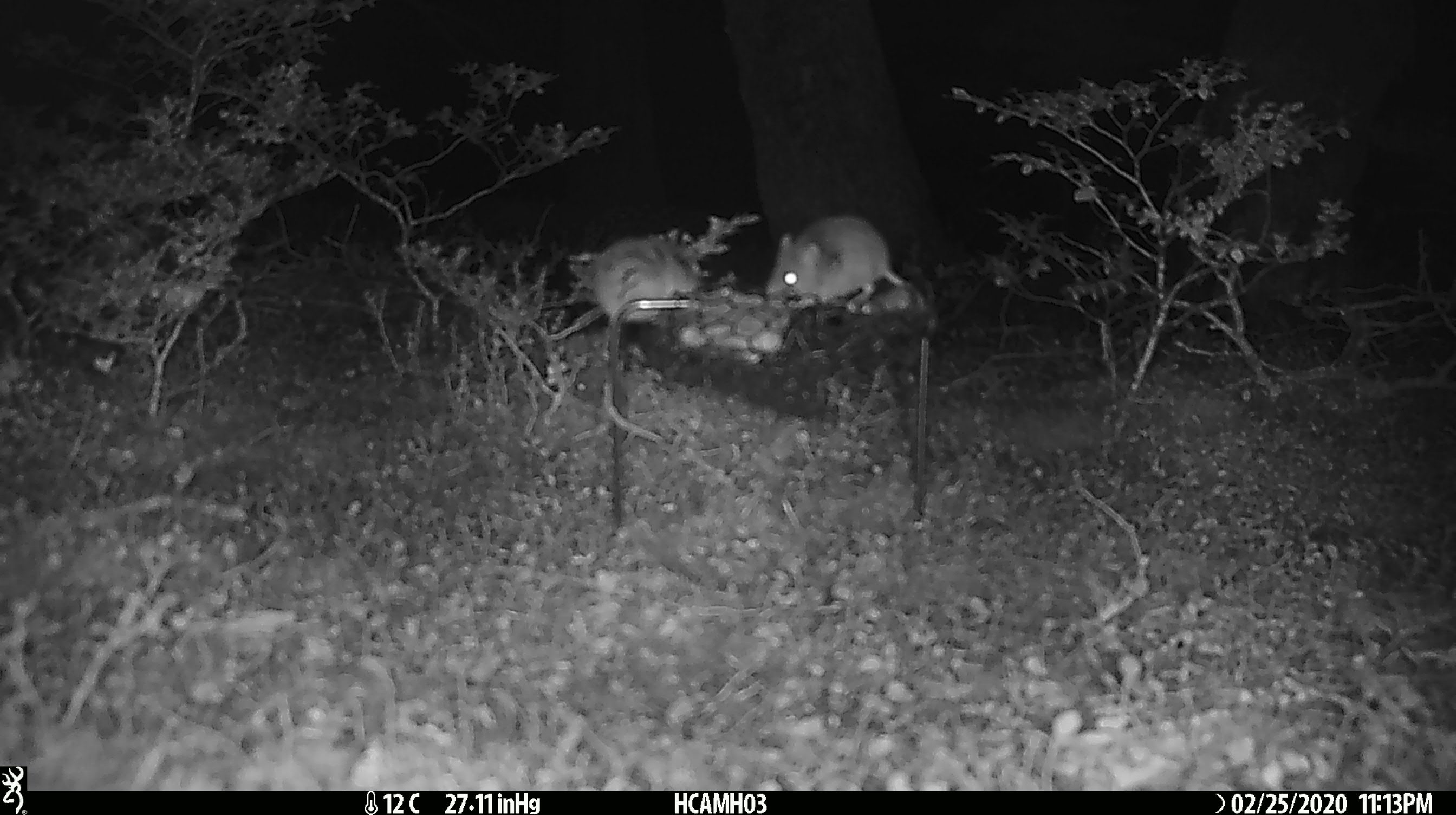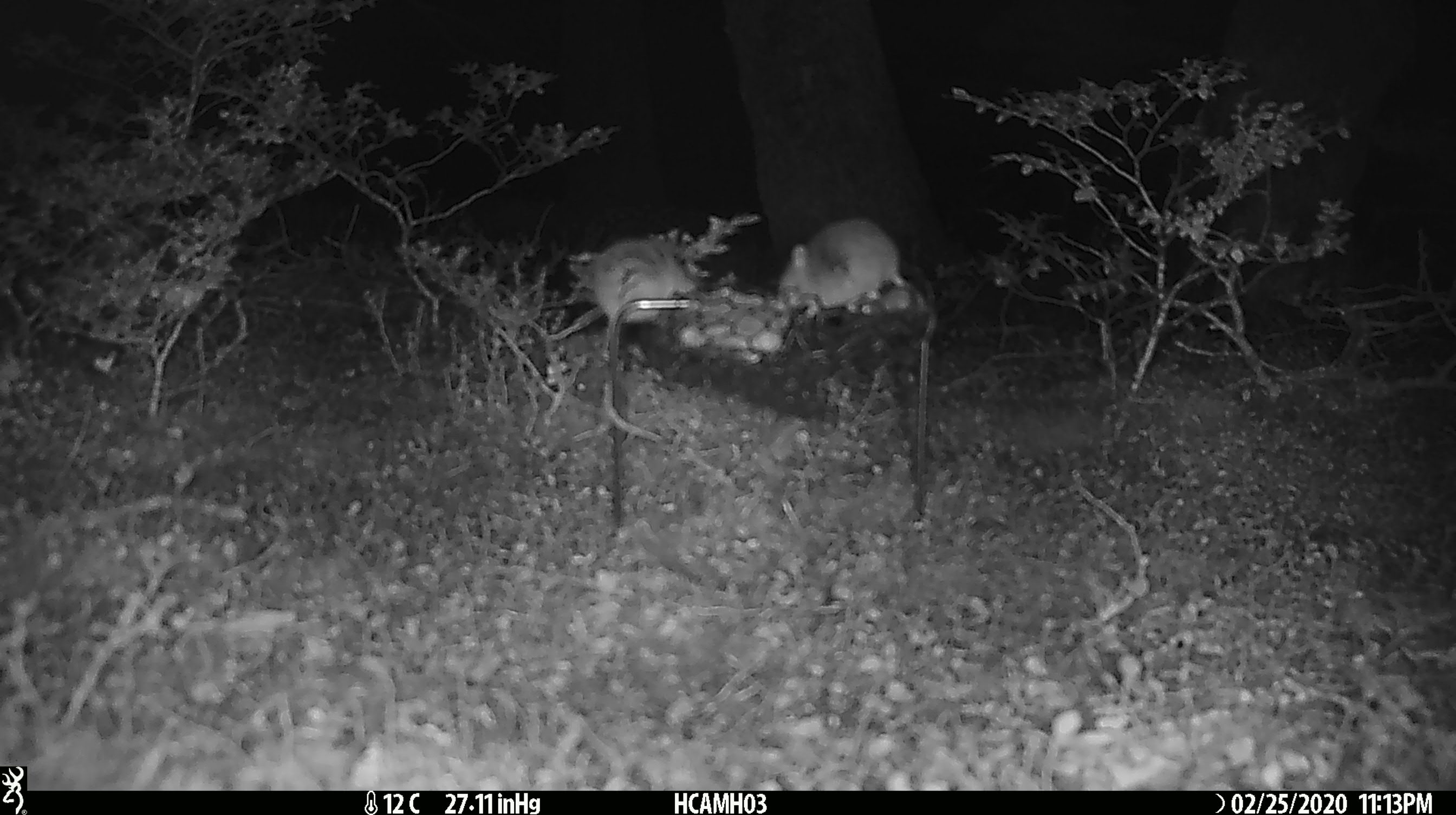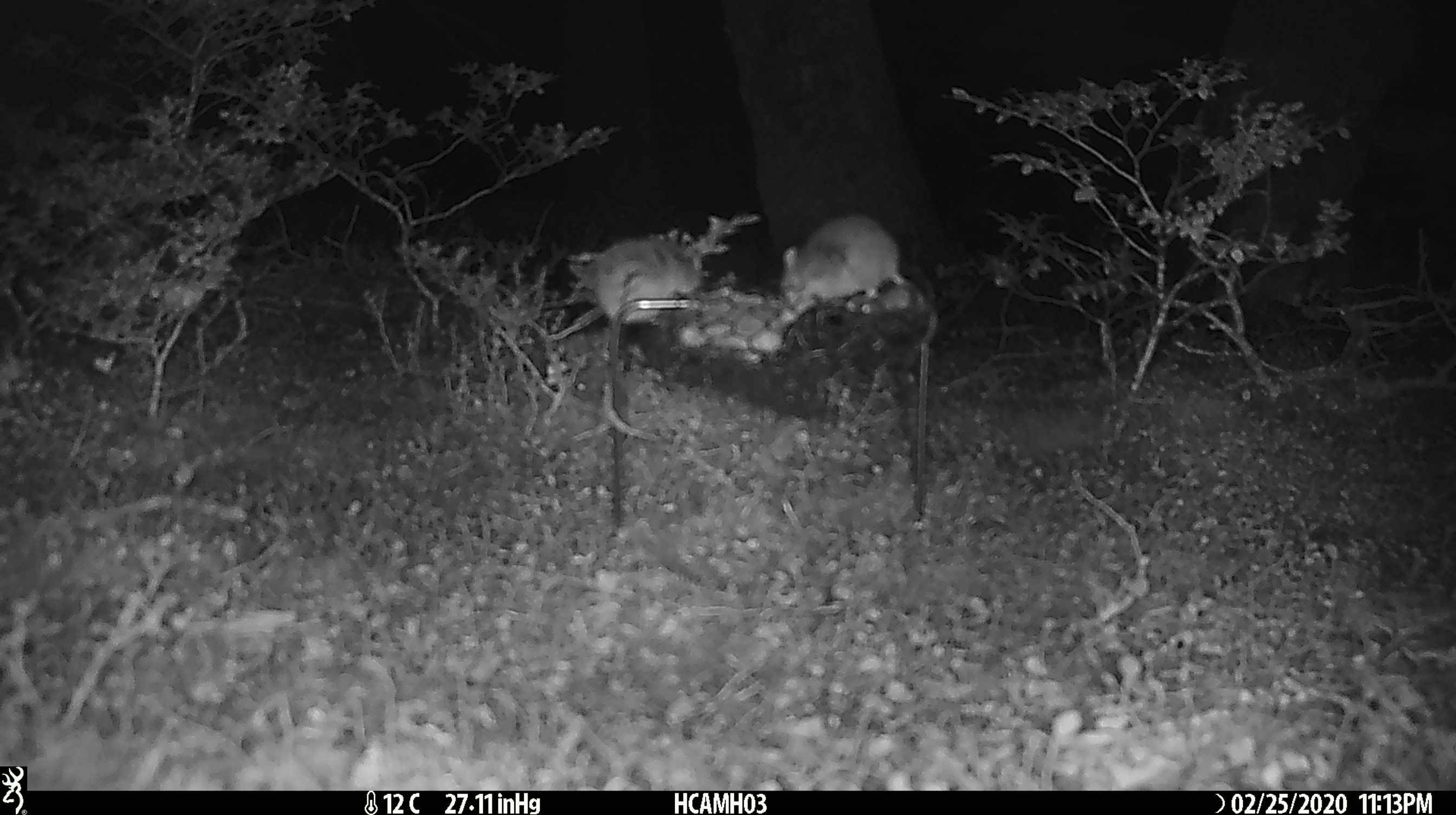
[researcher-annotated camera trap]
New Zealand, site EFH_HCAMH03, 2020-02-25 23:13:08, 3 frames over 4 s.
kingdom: Animalia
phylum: Chordata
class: Mammalia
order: Rodentia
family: Muridae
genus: Mus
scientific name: Mus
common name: mouse